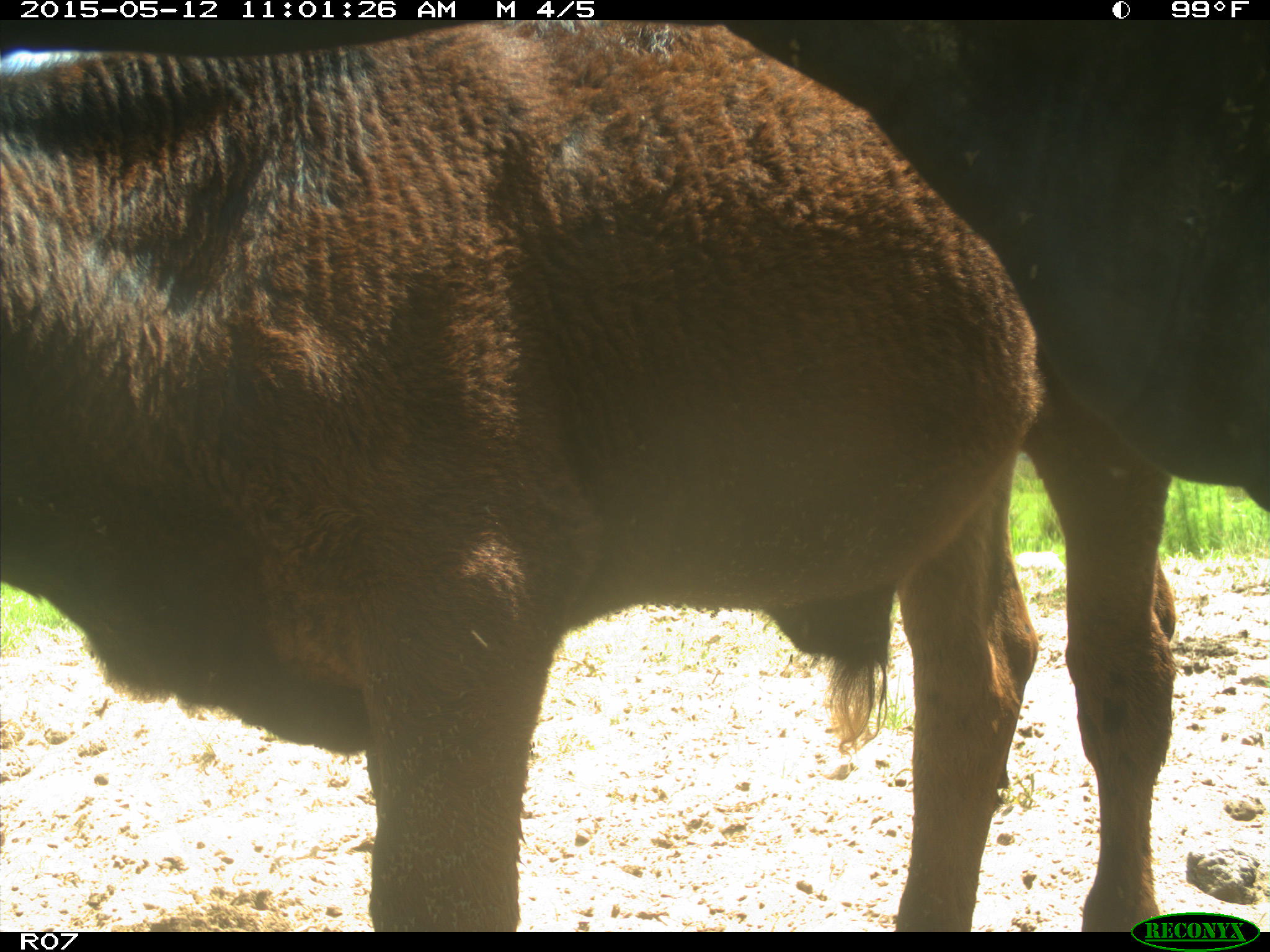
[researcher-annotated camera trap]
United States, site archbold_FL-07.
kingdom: Animalia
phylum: Chordata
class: Mammalia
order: Artiodactyla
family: Bovidae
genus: Bos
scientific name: Bos taurus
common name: domestic cow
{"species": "Bos taurus (domestic cow)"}